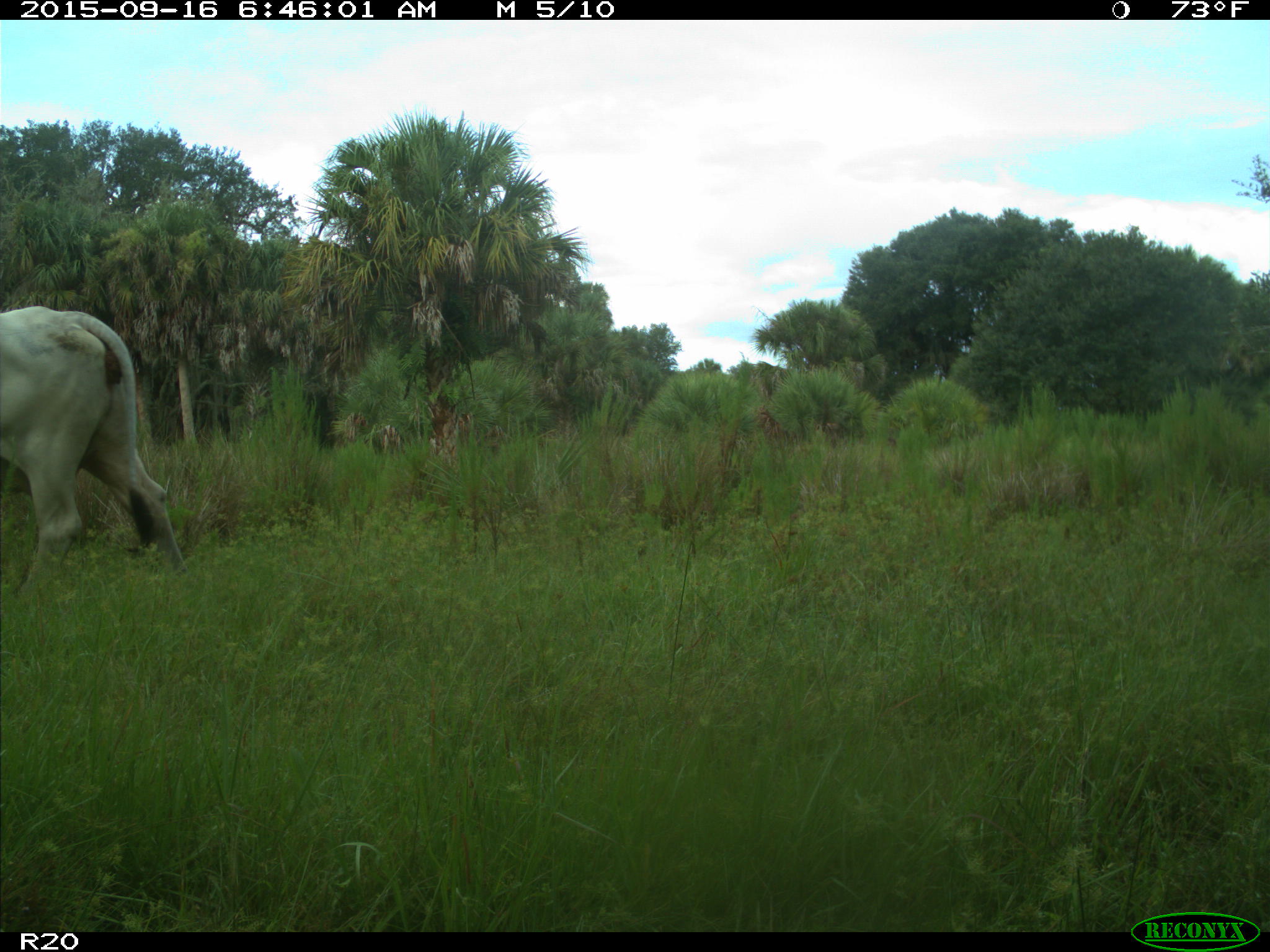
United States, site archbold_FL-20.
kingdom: Animalia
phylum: Chordata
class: Mammalia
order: Artiodactyla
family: Bovidae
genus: Bos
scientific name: Bos taurus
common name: domestic cow